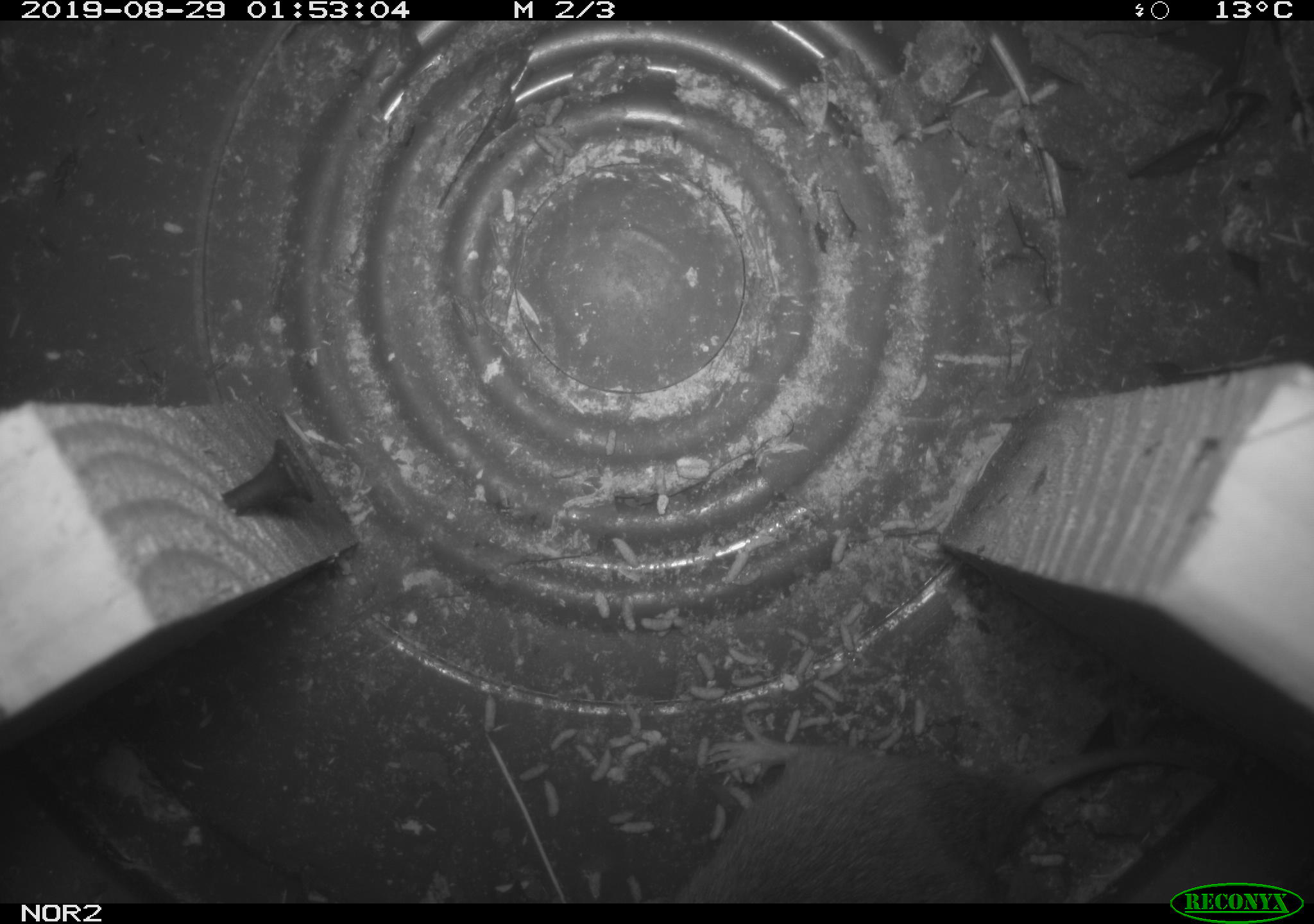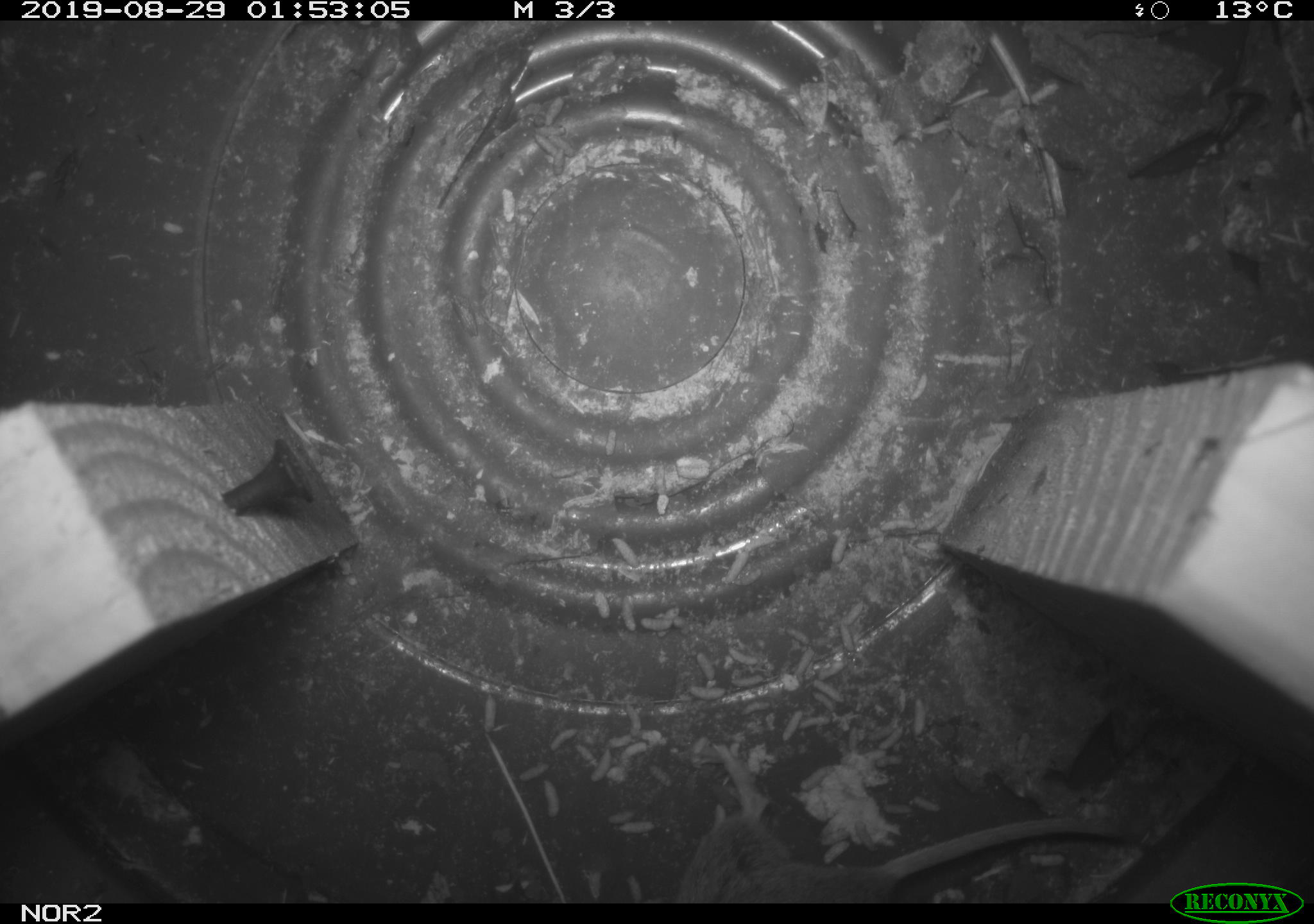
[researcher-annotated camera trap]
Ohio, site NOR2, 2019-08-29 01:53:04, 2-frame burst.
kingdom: Animalia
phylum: Chordata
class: Mammalia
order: Rodentia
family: Cricetidae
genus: Microtus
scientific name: Microtus pennsylvanicus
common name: meadow vole